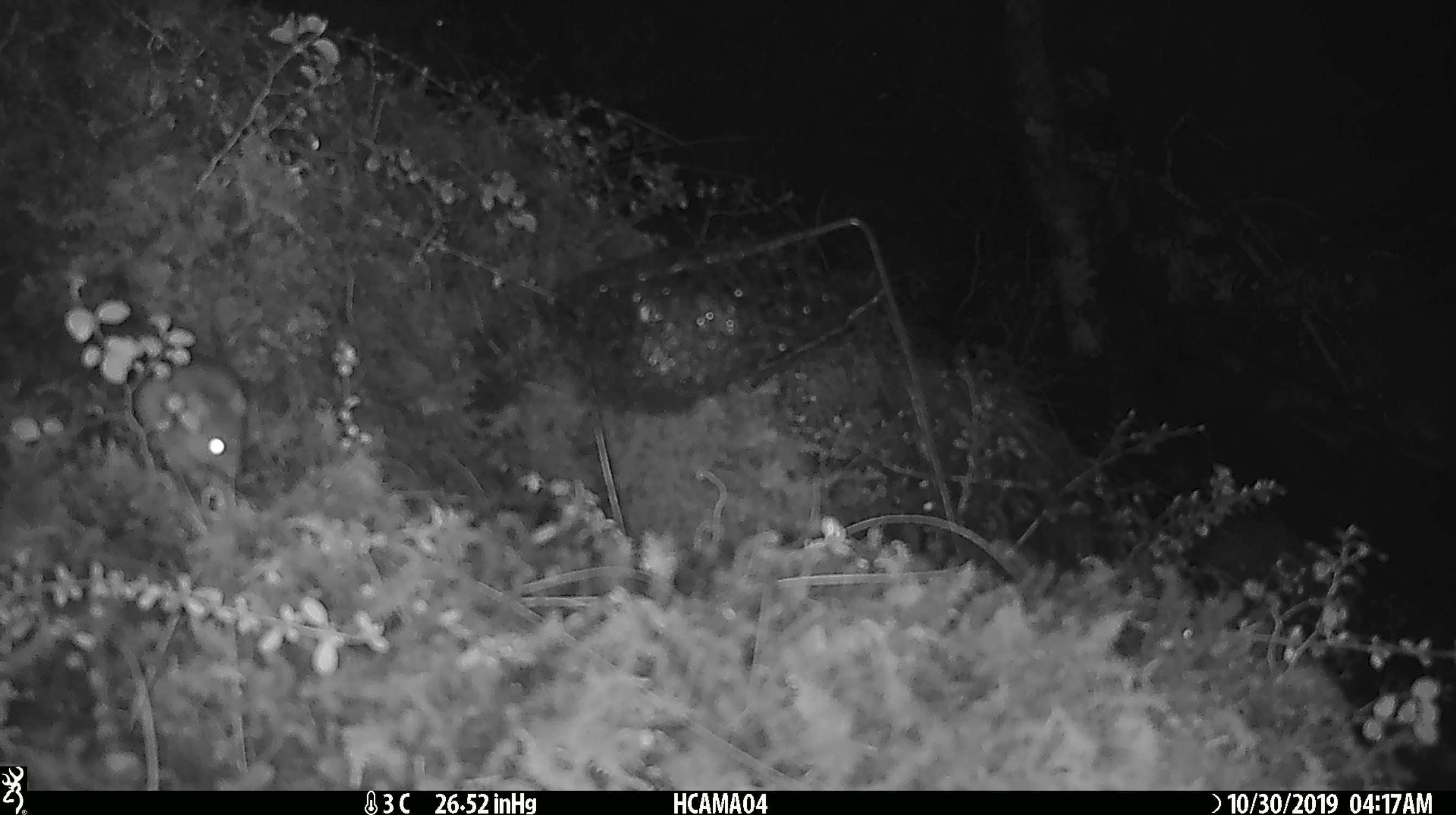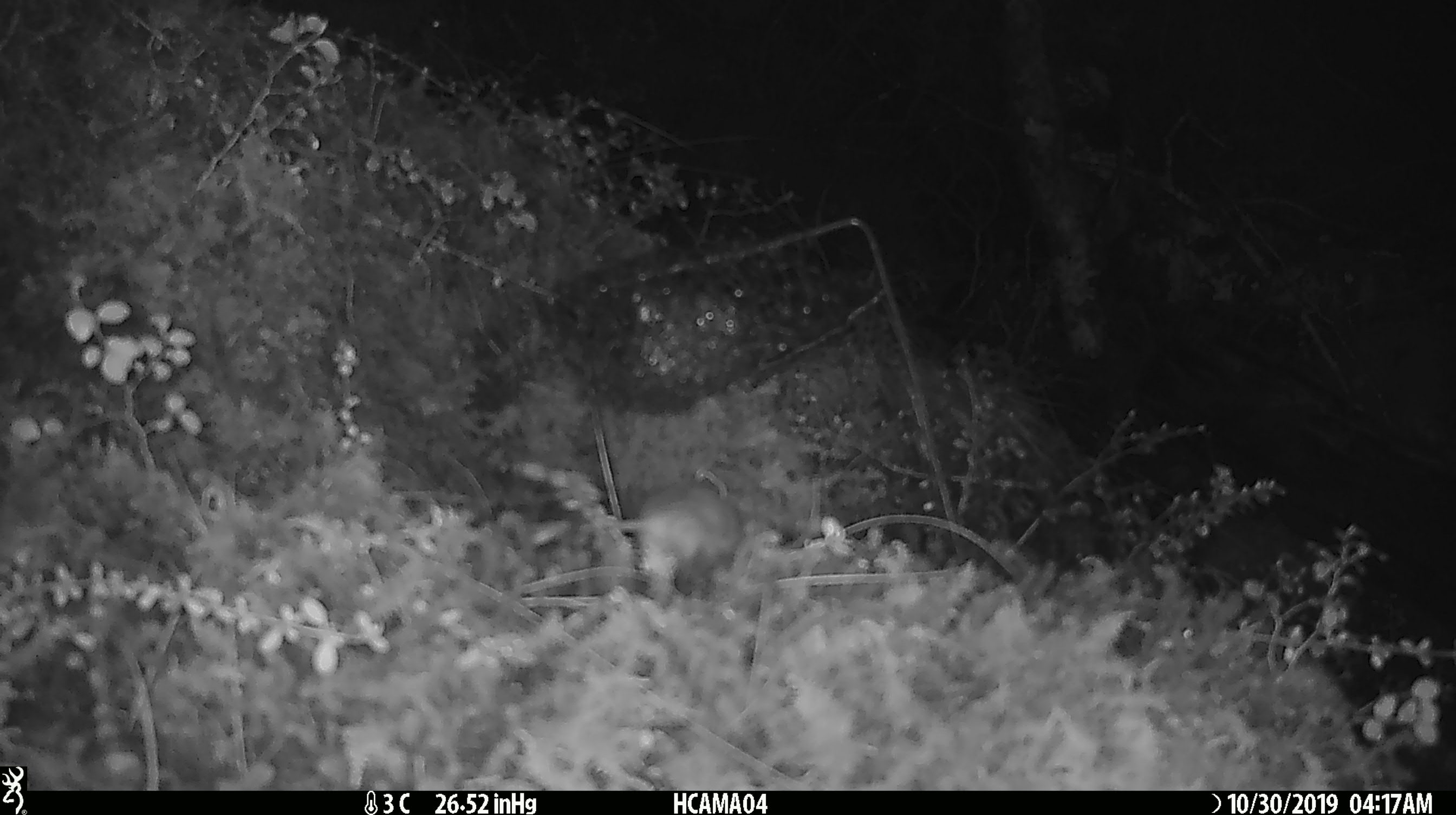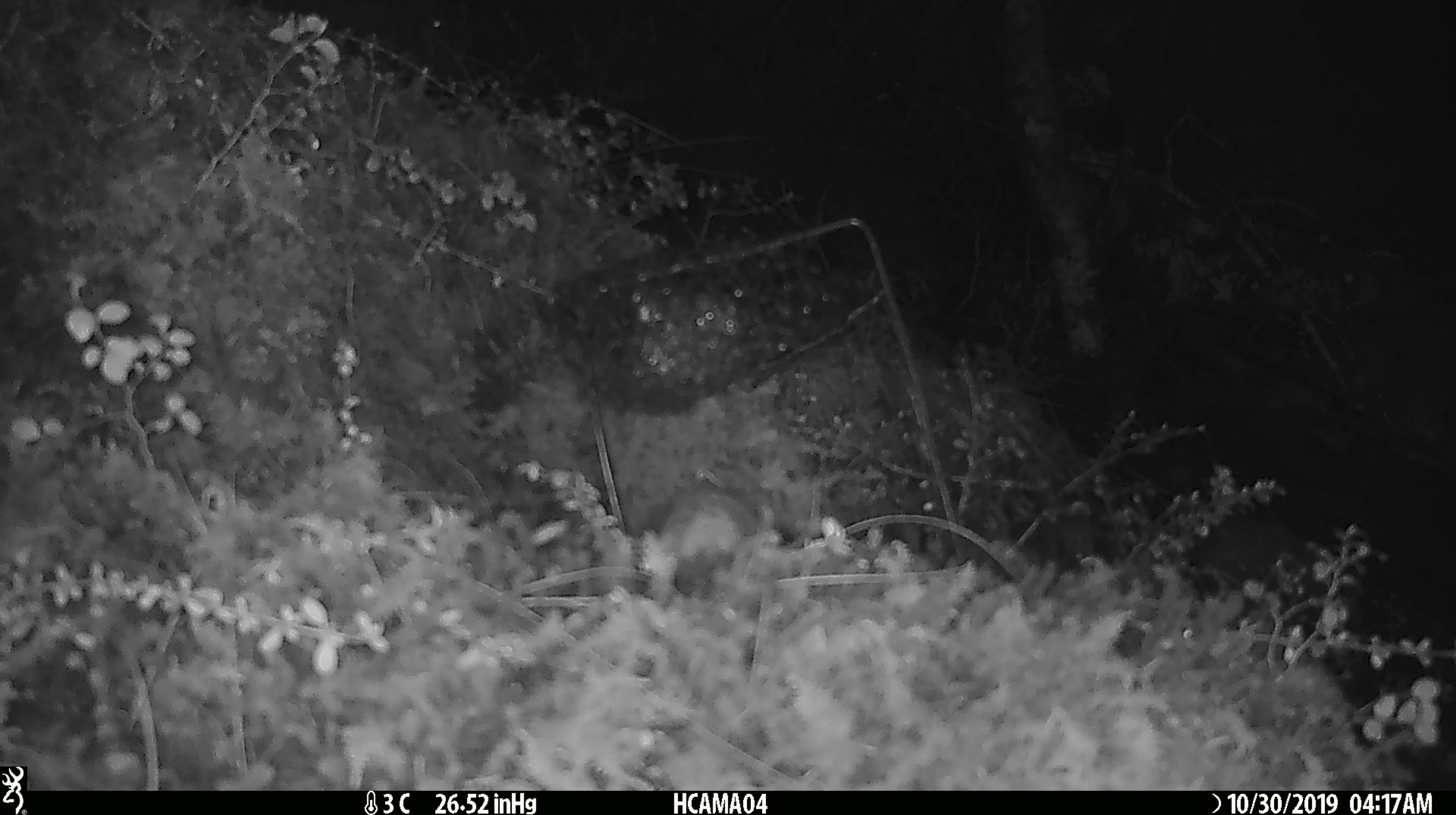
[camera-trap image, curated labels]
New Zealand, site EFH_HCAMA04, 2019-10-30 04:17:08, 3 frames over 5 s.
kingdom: Animalia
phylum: Chordata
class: Mammalia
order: Rodentia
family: Muridae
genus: Mus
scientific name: Mus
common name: mouse